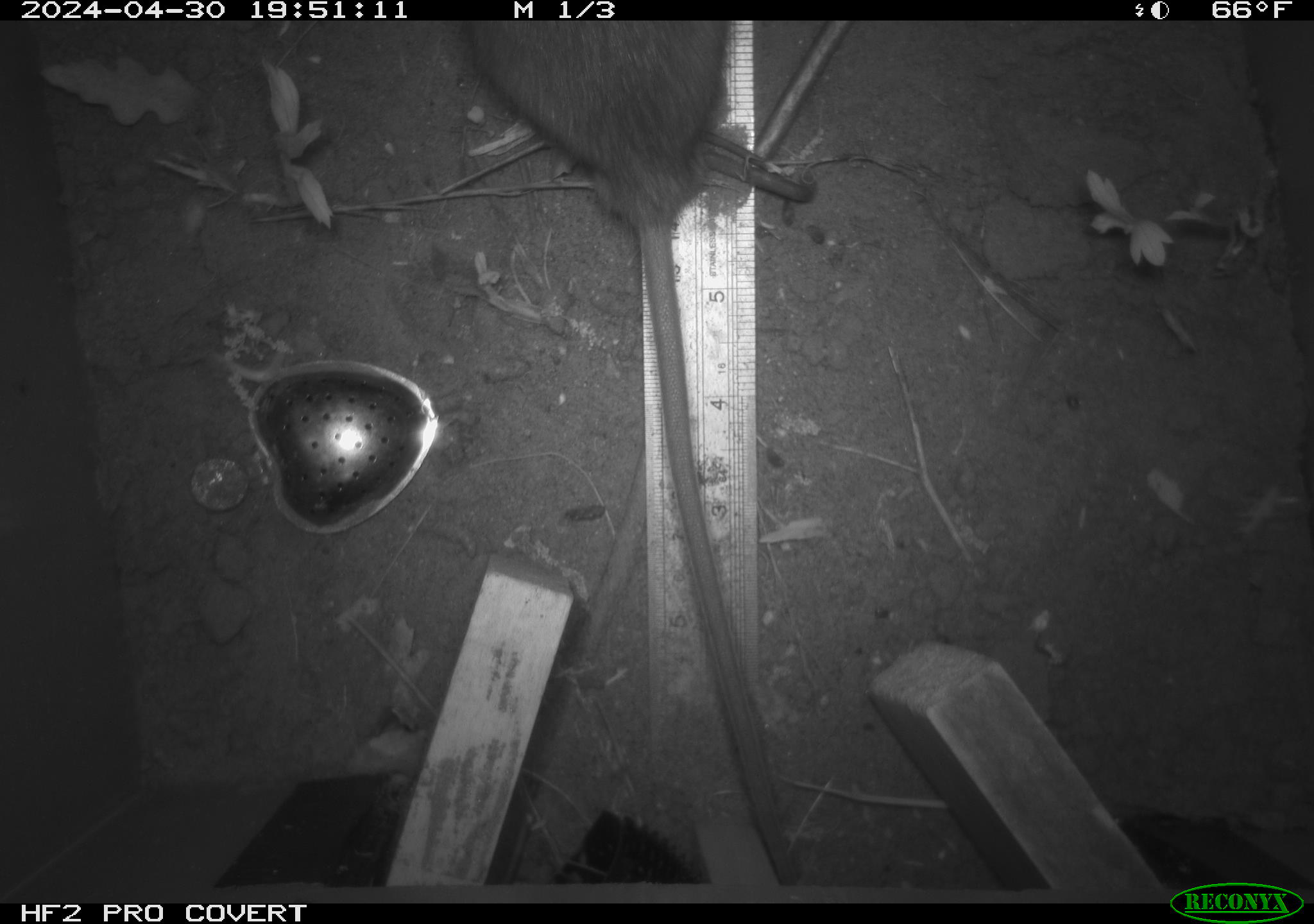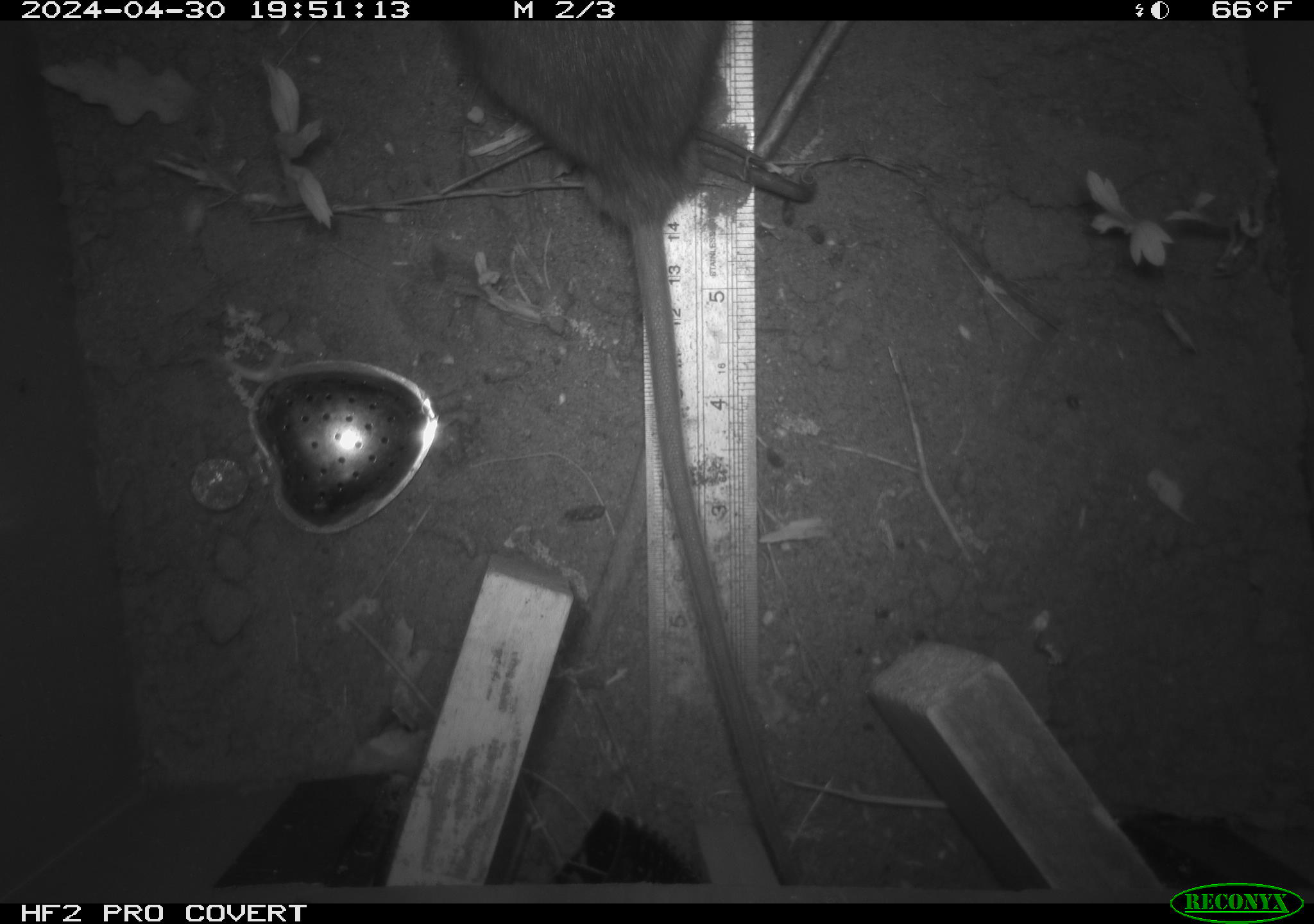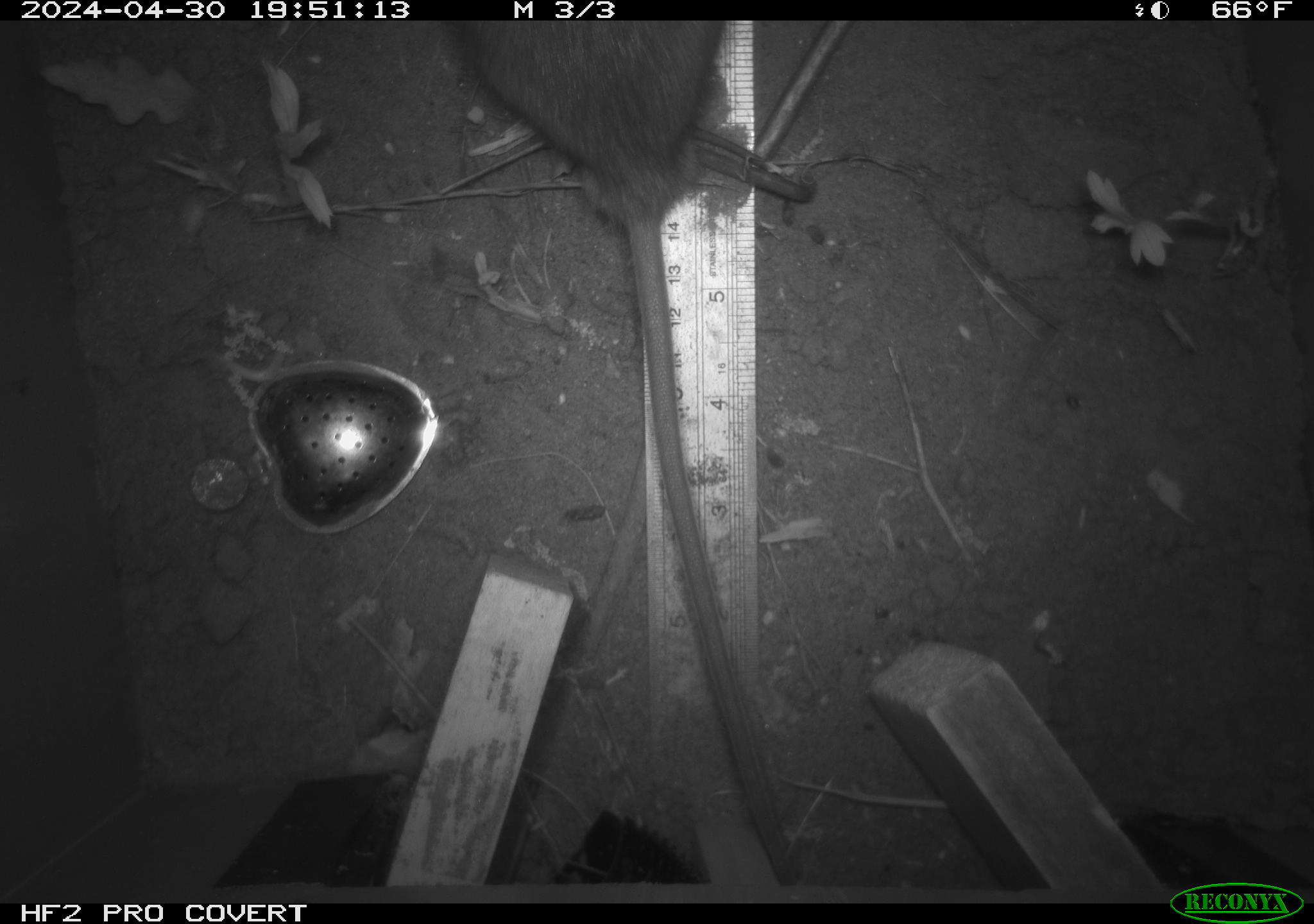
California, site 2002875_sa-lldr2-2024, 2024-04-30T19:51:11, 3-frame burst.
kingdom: Animalia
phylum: Chordata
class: Mammalia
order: Rodentia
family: Muridae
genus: Rattus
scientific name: Rattus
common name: rat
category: rattus species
Rattus species (rat) (Rattus).